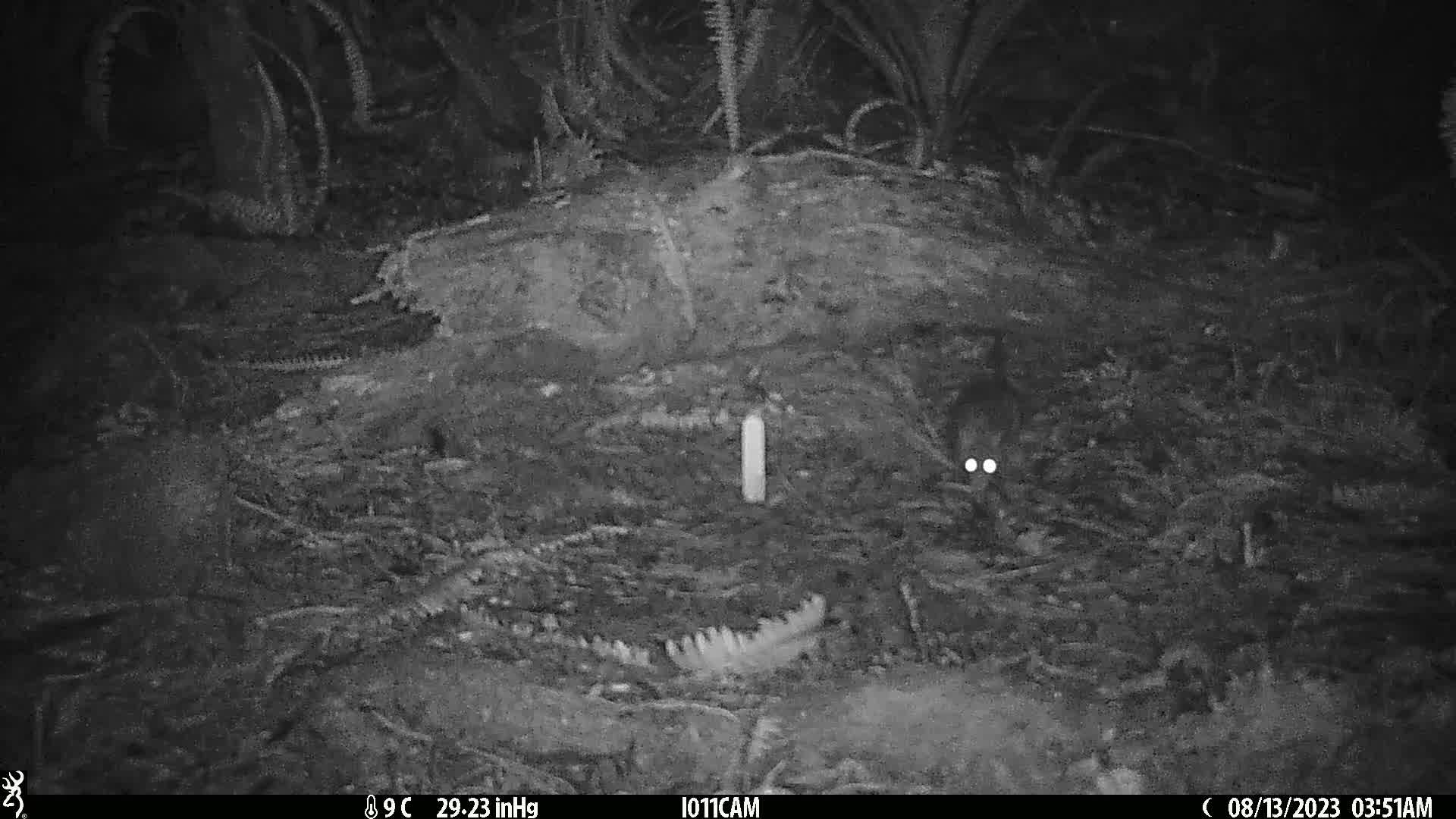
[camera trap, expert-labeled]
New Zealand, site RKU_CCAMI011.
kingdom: Animalia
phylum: Chordata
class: Mammalia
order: Rodentia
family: Muridae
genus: Rattus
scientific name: Rattus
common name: rat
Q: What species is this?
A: Rat (Rattus).